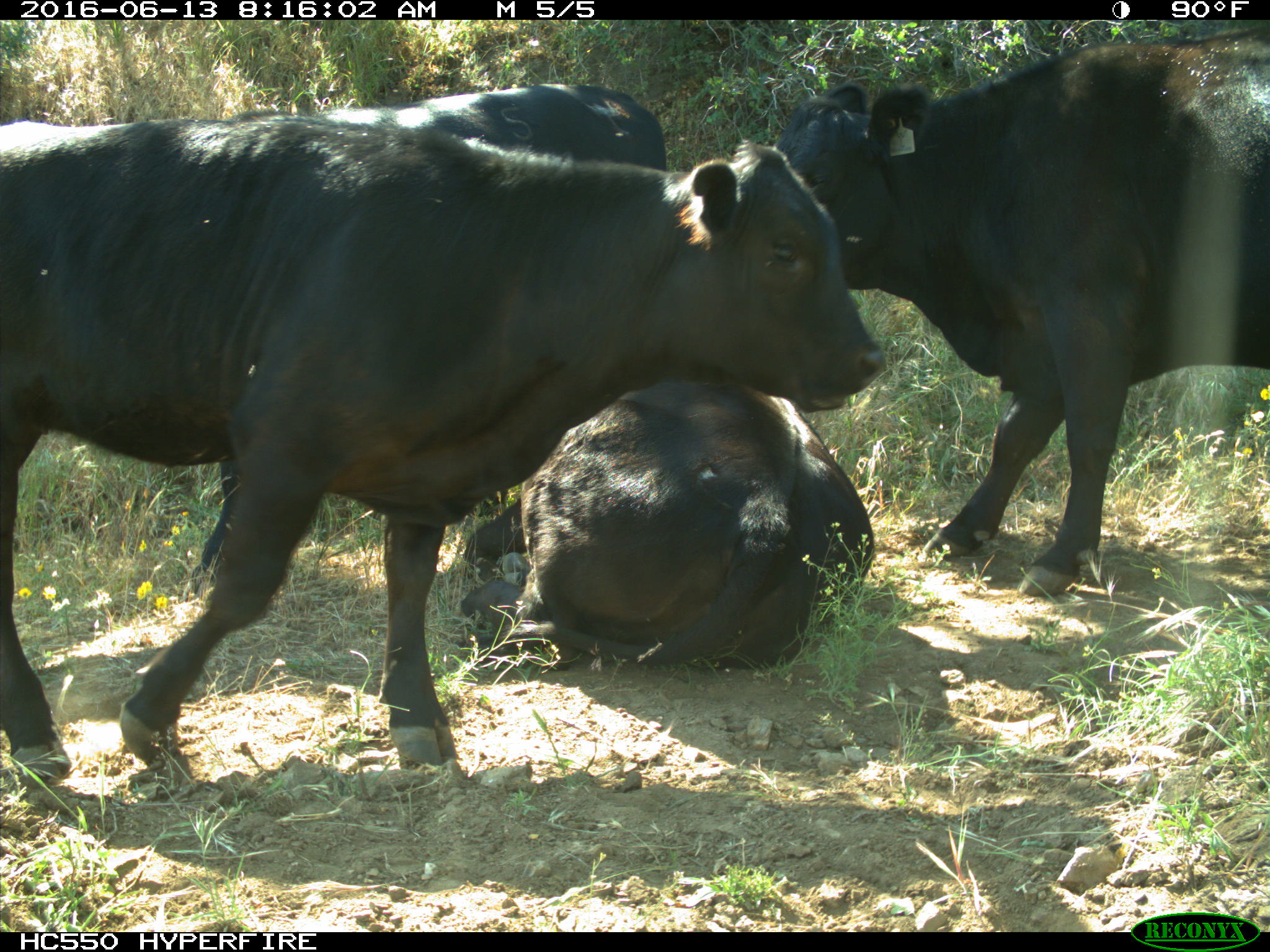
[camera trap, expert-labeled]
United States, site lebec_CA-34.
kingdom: Animalia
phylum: Chordata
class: Mammalia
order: Artiodactyla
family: Bovidae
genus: Bos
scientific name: Bos taurus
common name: domestic cow